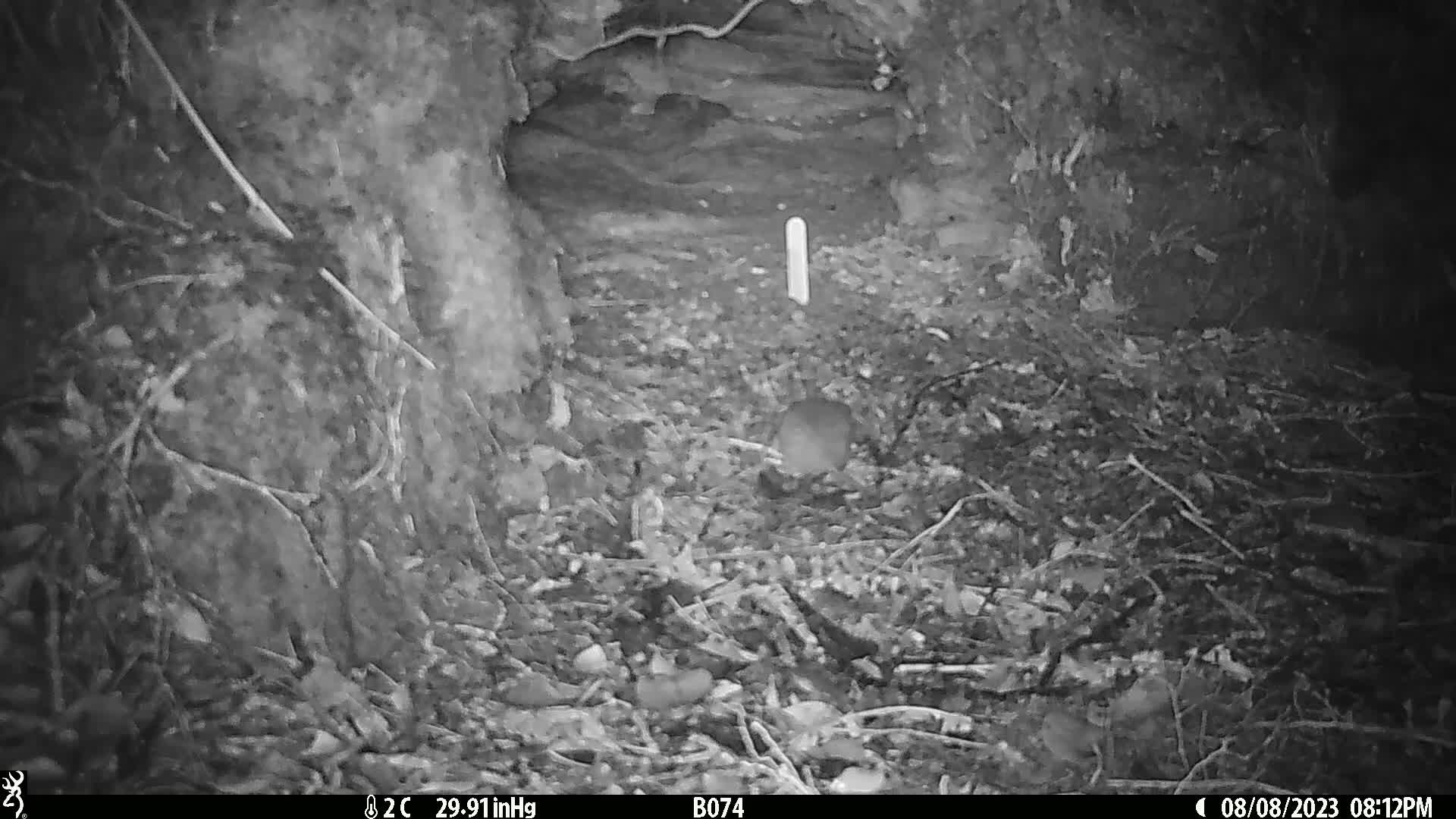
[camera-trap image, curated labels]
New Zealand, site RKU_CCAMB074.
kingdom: Animalia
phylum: Chordata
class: Mammalia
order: Rodentia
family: Muridae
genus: Rattus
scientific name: Rattus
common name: rat